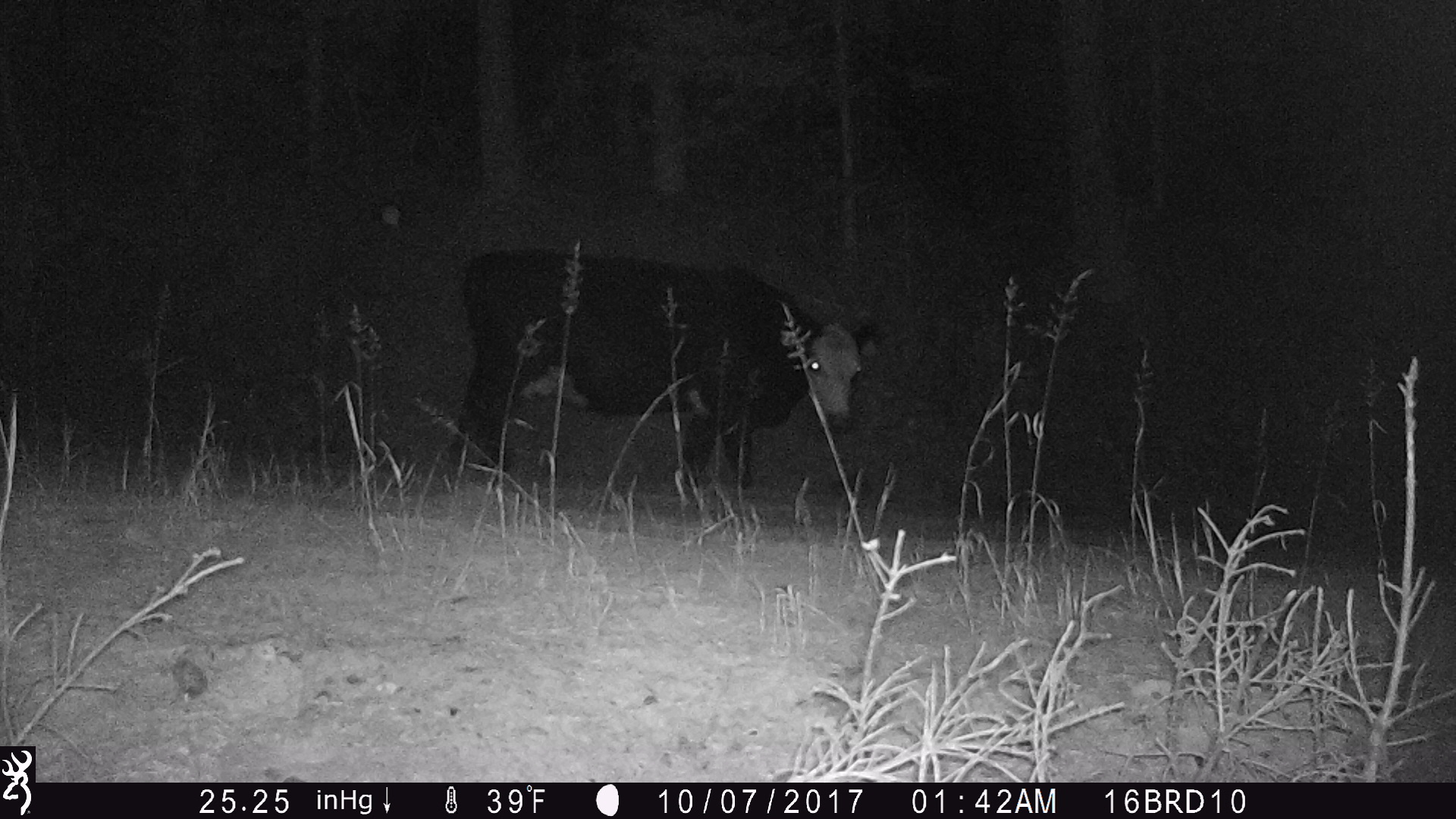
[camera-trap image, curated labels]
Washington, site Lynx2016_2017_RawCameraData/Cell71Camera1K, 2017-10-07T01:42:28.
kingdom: Animalia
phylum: Chordata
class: Mammalia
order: Artiodactyla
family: Bovidae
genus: Bos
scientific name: Bos taurus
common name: domestic cattle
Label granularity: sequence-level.